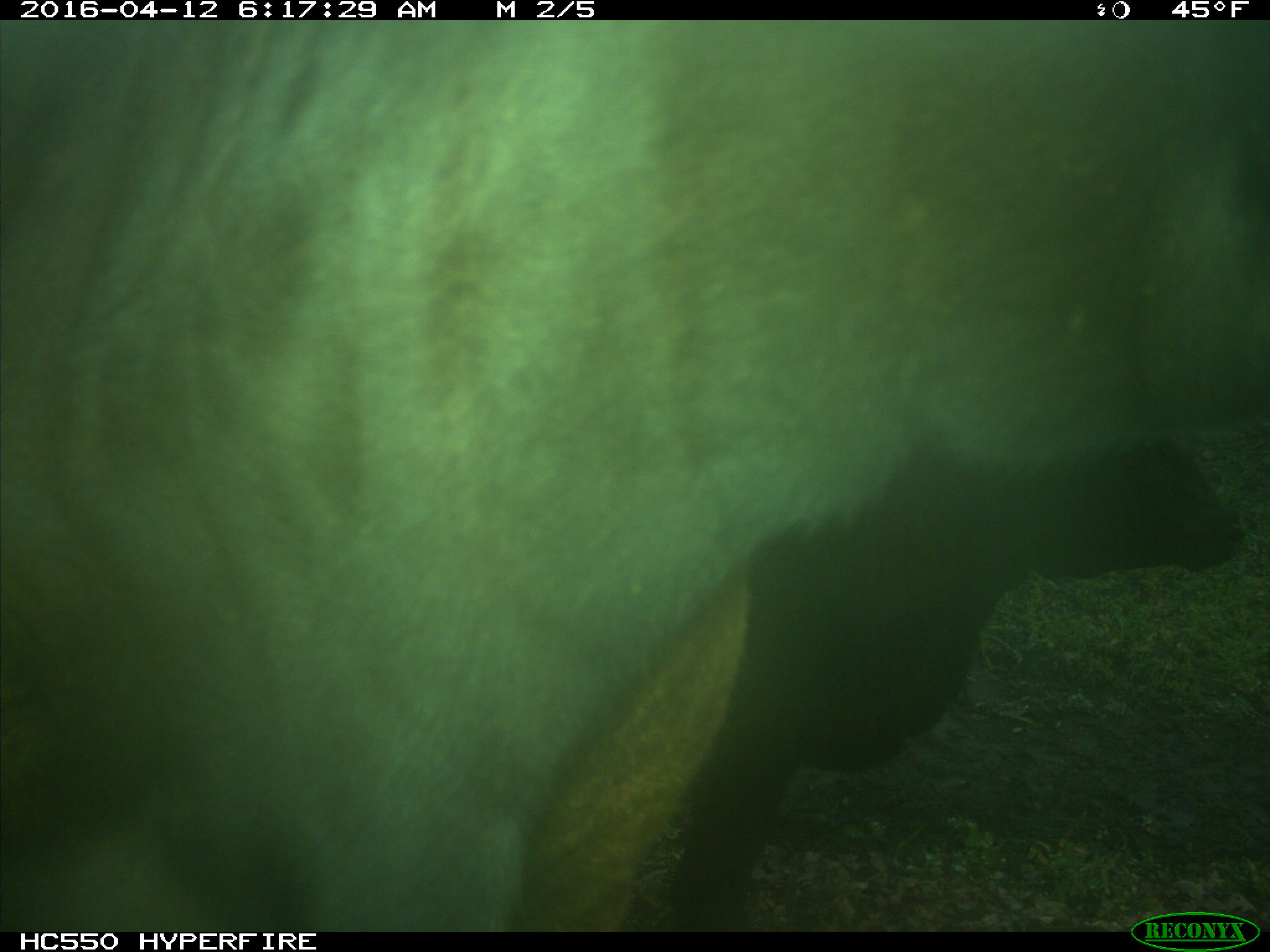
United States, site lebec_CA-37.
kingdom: Animalia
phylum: Chordata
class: Mammalia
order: Artiodactyla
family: Bovidae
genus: Bos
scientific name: Bos taurus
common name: domestic cow